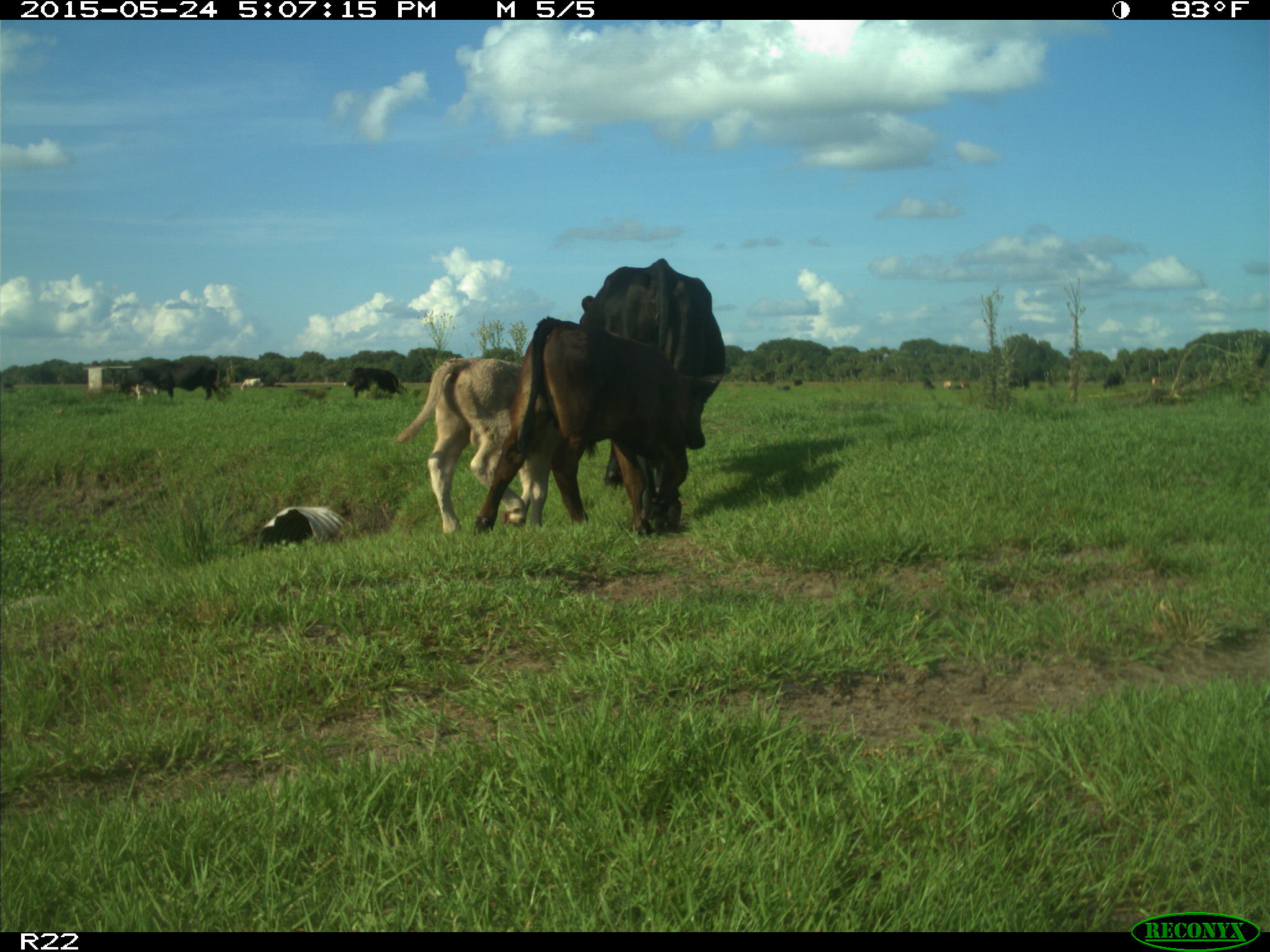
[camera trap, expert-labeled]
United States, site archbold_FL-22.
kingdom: Animalia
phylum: Chordata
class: Mammalia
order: Artiodactyla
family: Bovidae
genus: Bos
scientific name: Bos taurus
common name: domestic cow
Bos taurus (domestic cow).